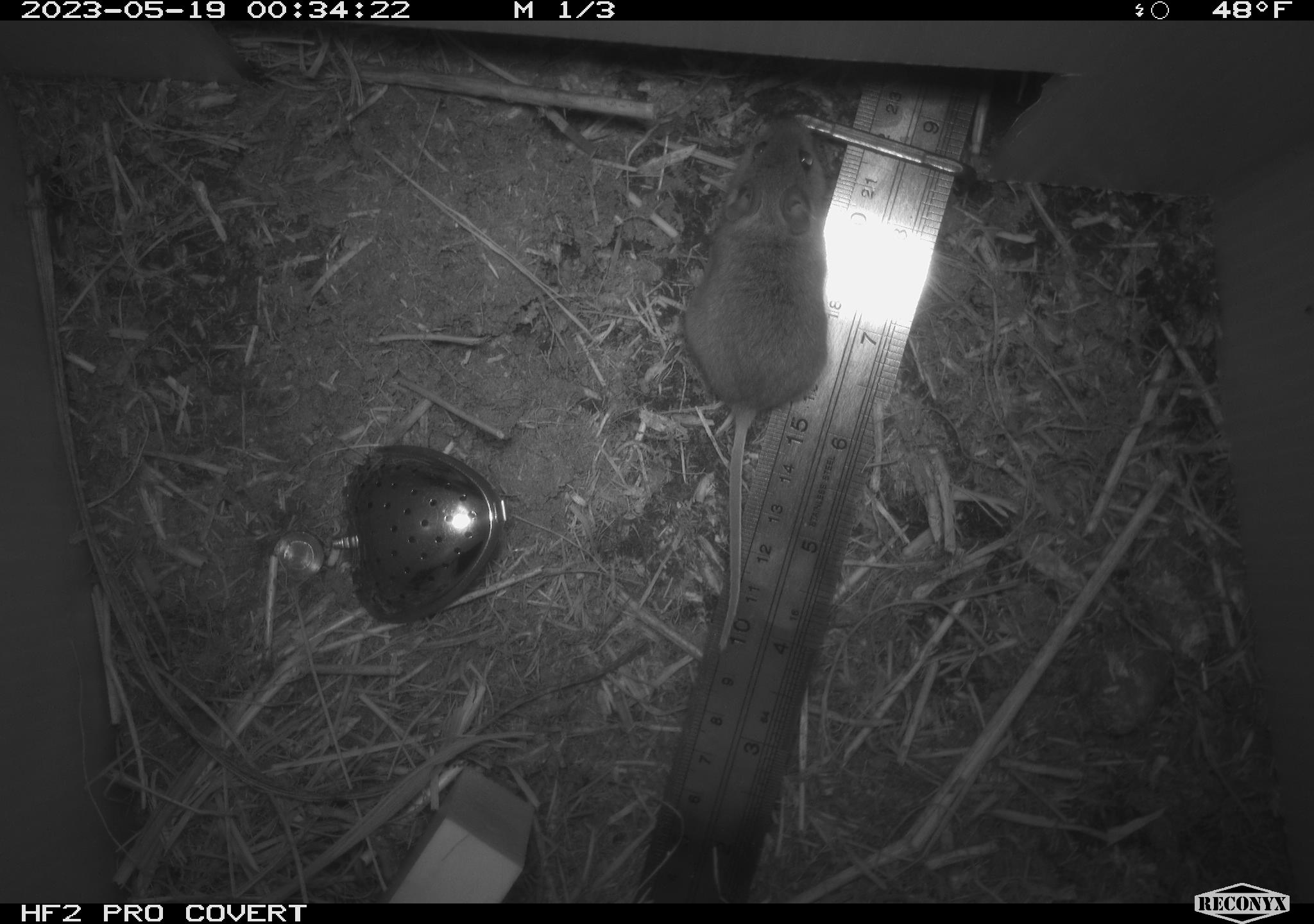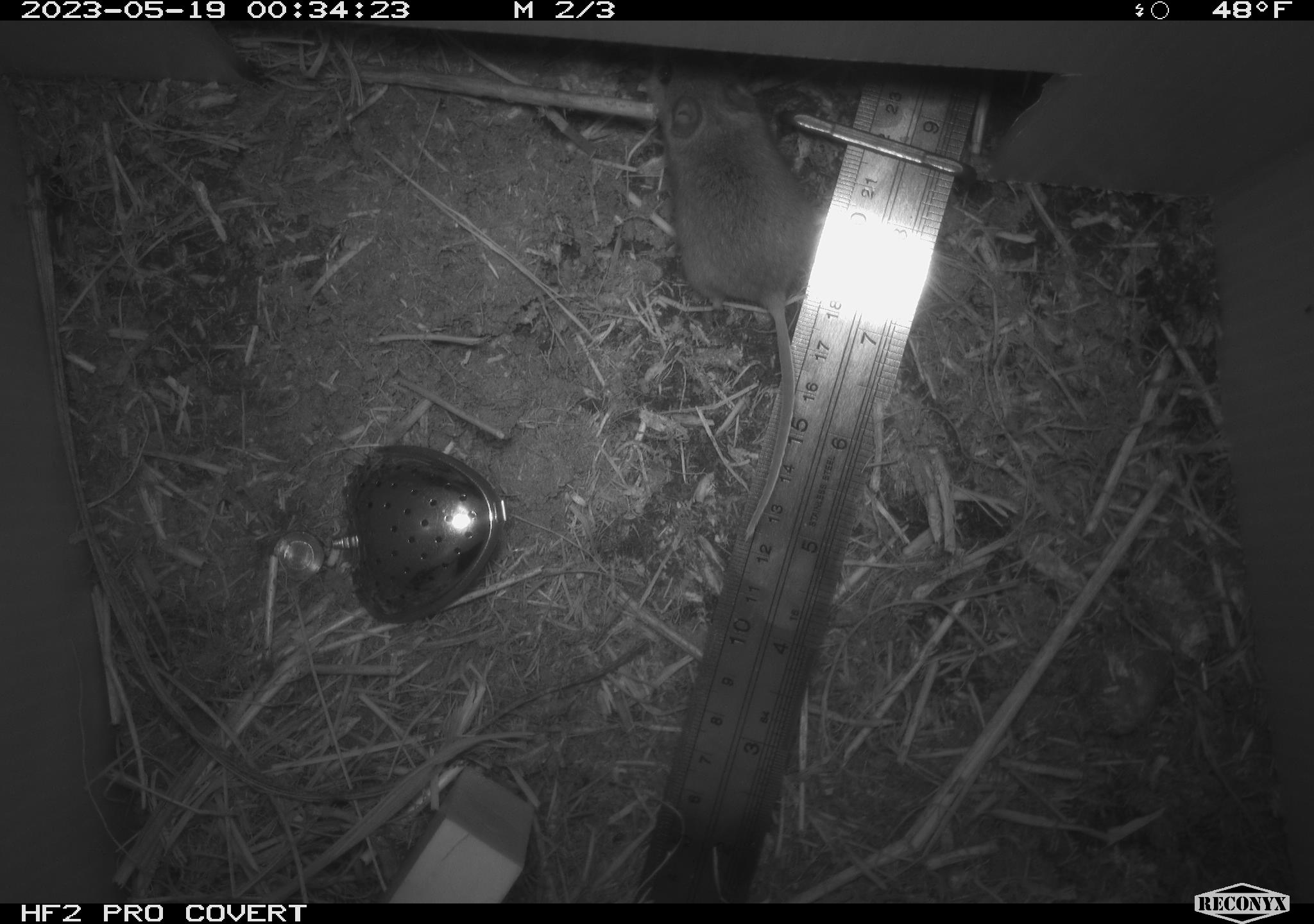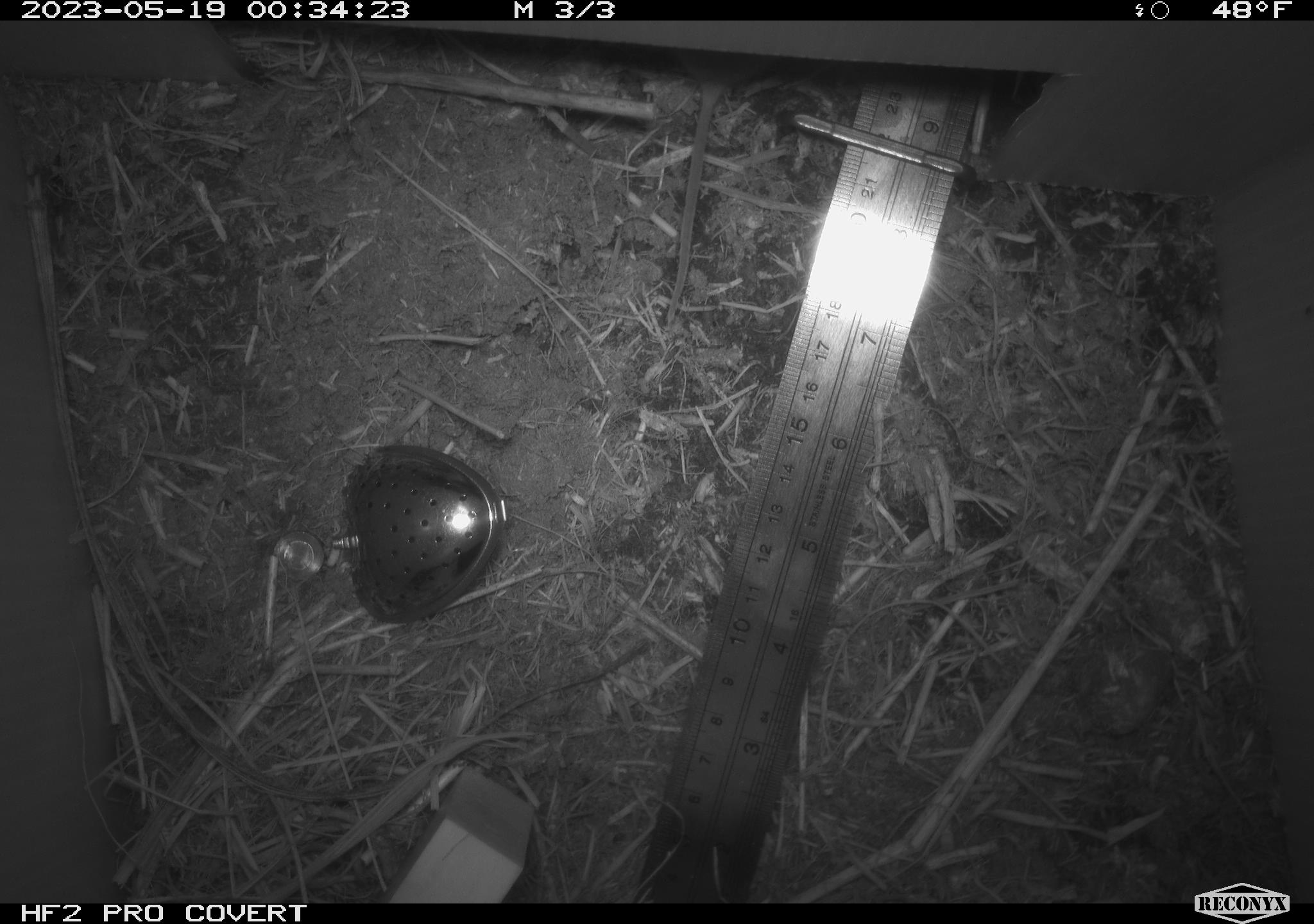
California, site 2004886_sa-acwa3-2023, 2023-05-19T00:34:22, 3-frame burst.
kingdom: Animalia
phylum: Chordata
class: Mammalia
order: Rodentia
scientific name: Rodentia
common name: mouse species